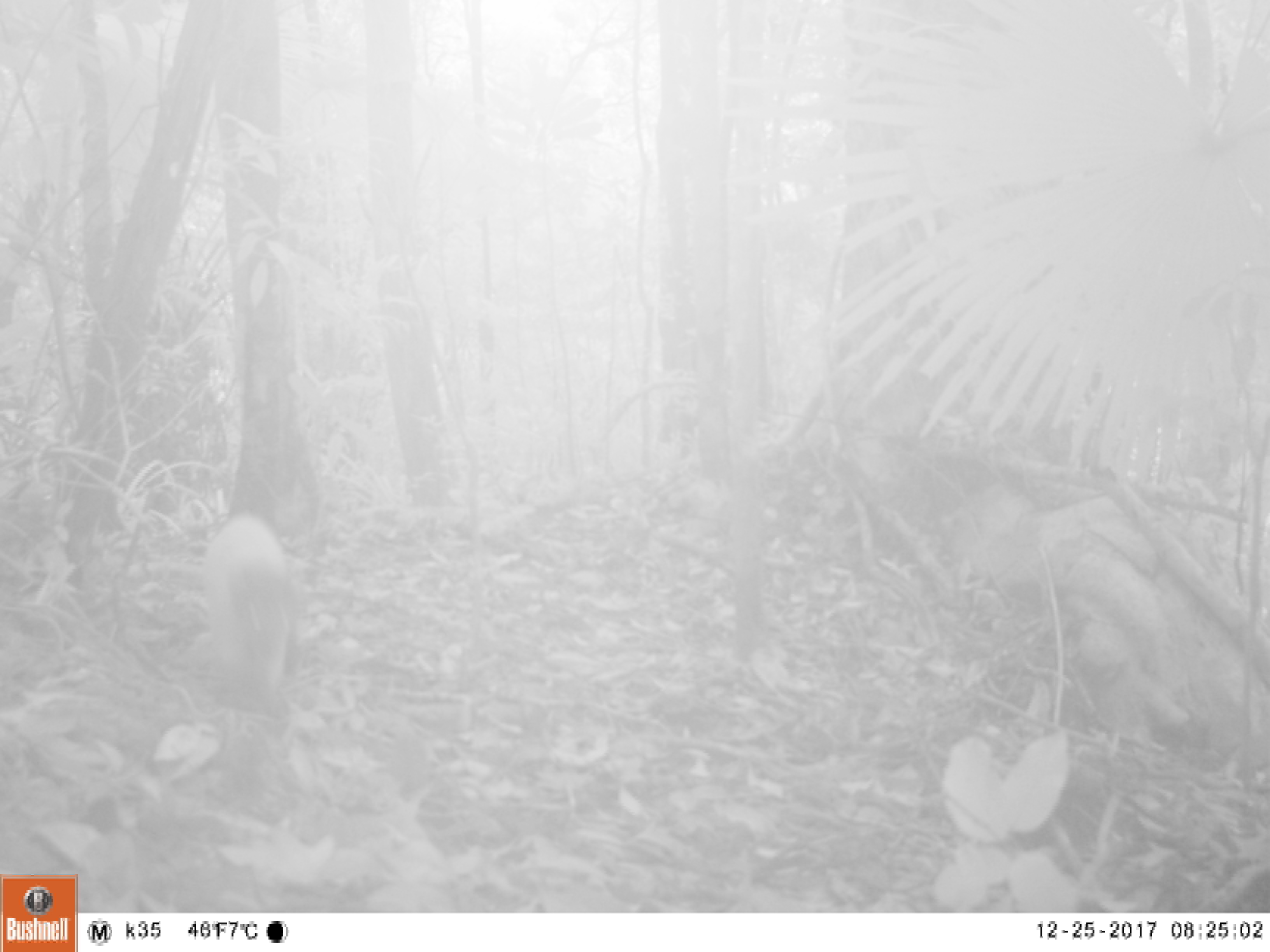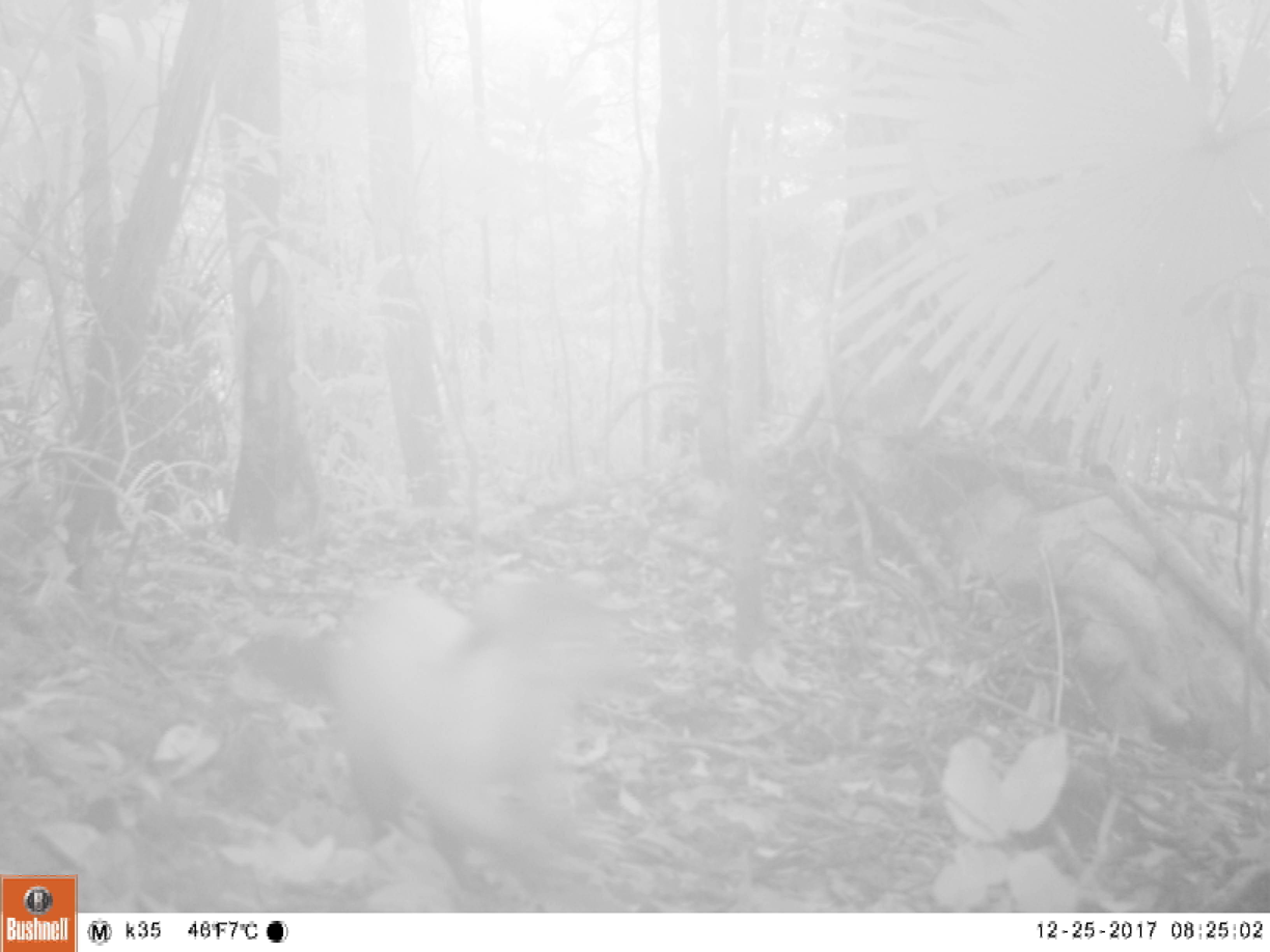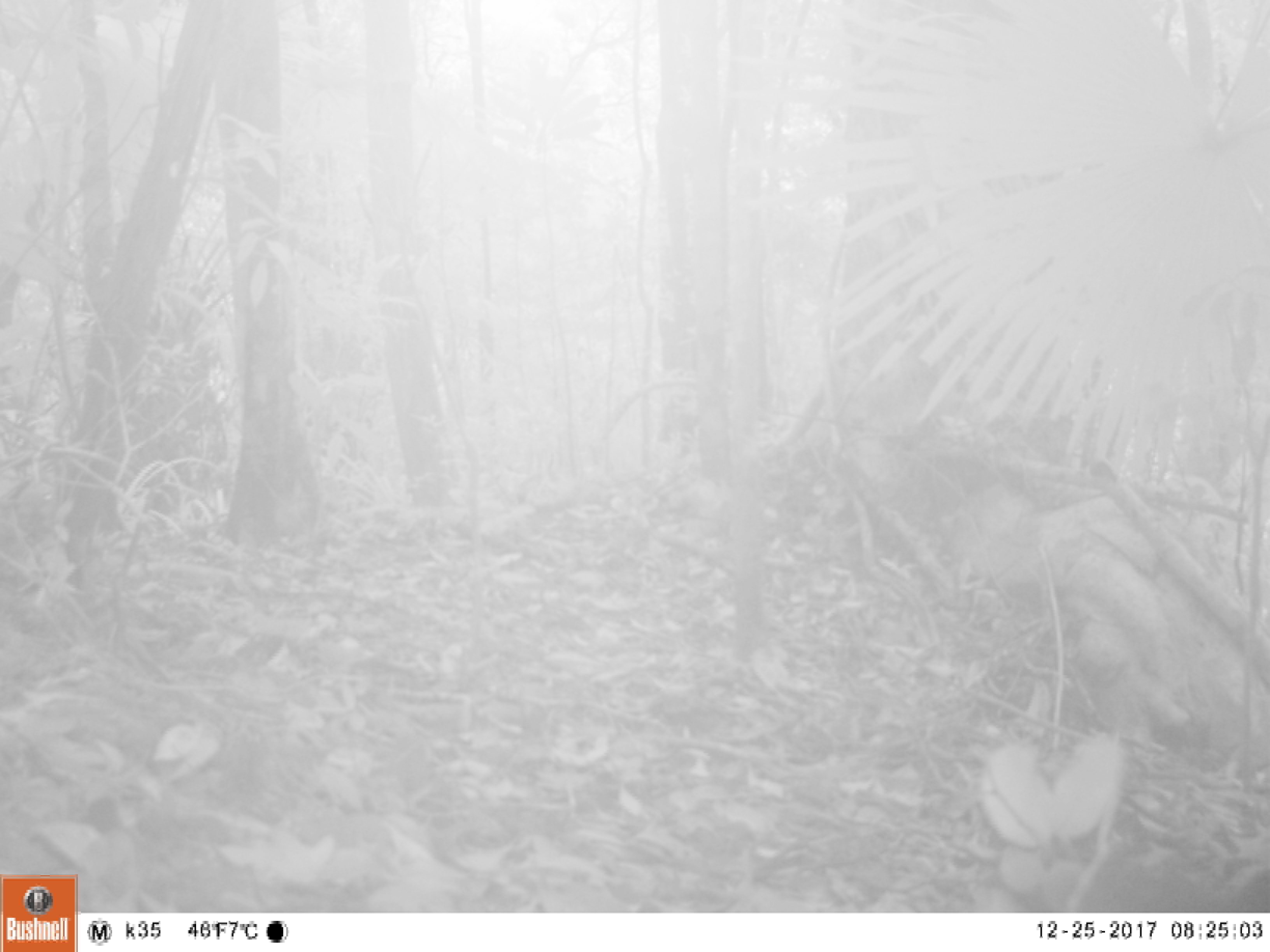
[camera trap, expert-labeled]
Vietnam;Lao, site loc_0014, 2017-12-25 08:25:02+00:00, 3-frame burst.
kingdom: Animalia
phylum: Chordata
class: Mammalia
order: Carnivora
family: Mustelidae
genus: Martes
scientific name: Martes flavigula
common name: yellow-throated marten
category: yellow throated marten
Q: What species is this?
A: Yellow throated marten (yellow-throated marten) (Martes flavigula).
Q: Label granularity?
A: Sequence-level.